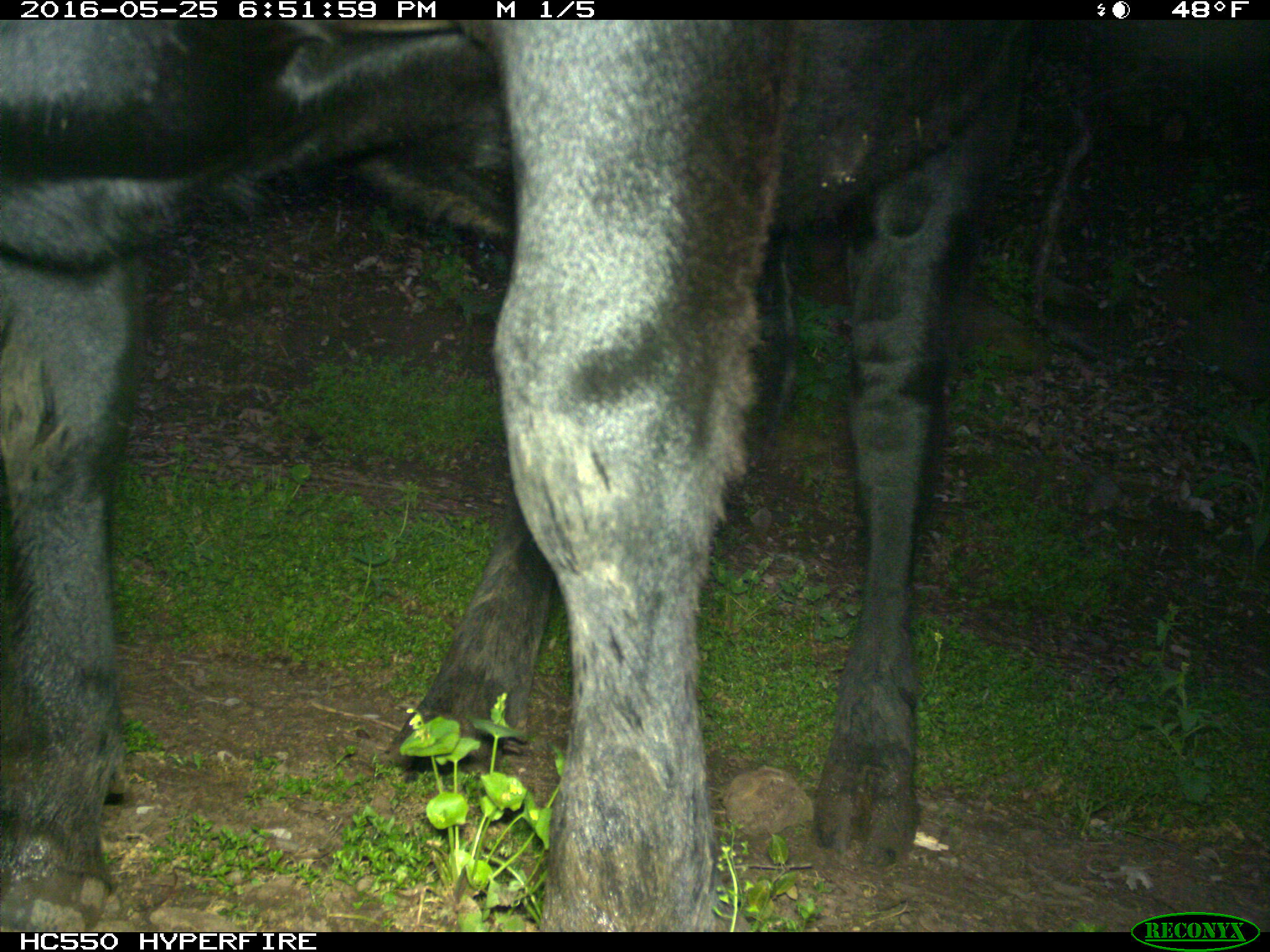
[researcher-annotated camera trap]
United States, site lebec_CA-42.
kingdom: Animalia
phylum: Chordata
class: Mammalia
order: Artiodactyla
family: Bovidae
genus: Bos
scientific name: Bos taurus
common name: domestic cow